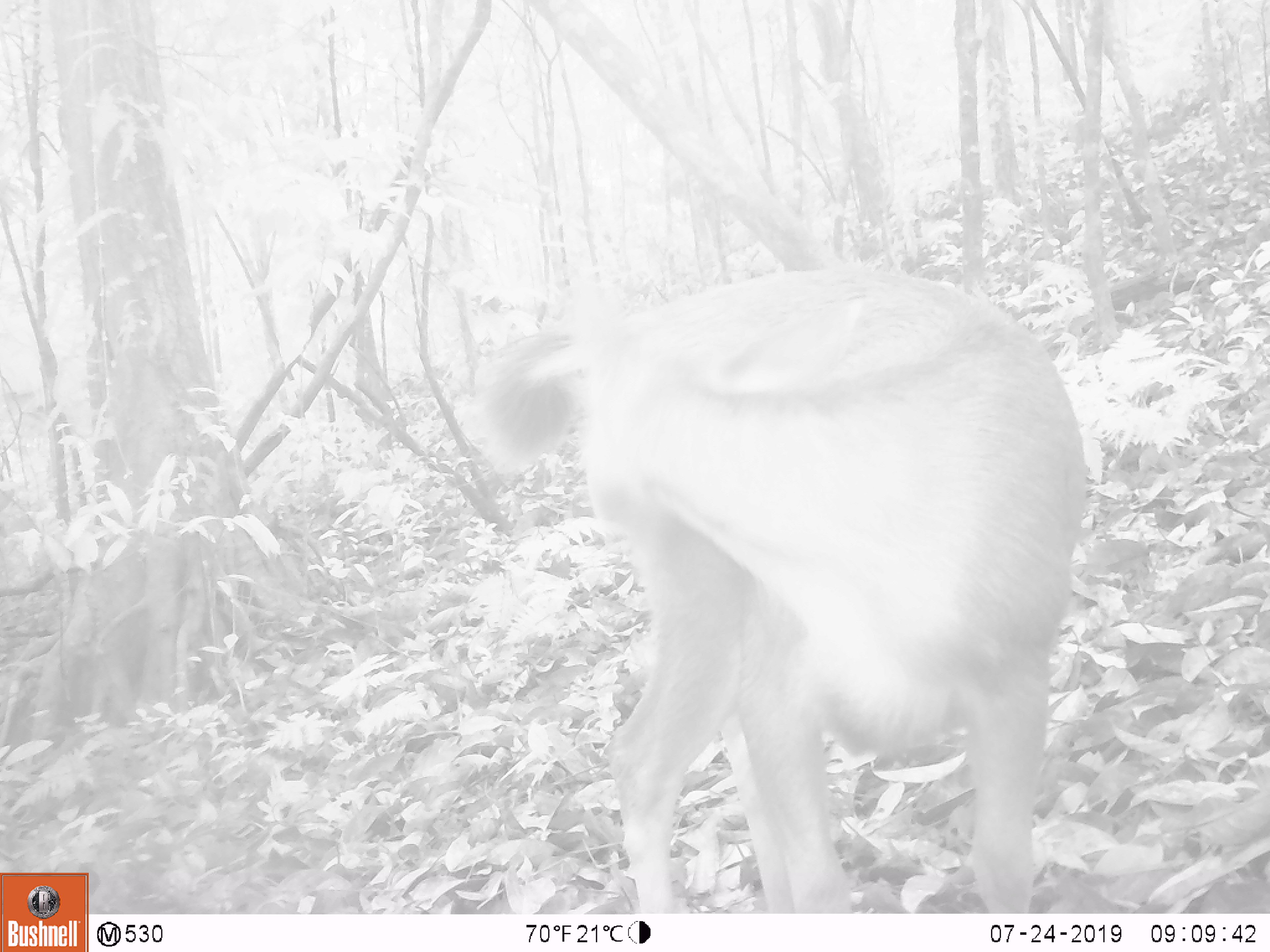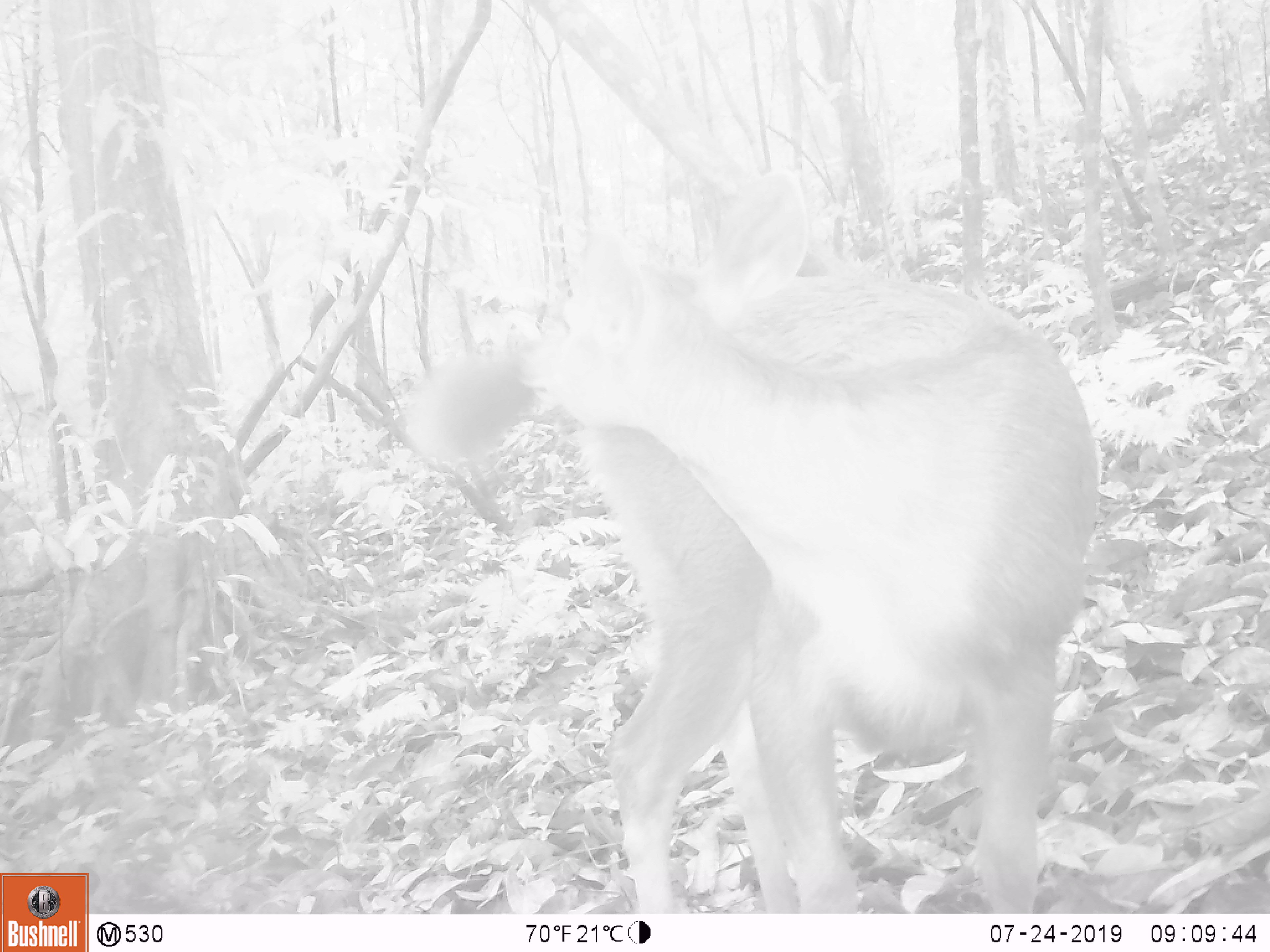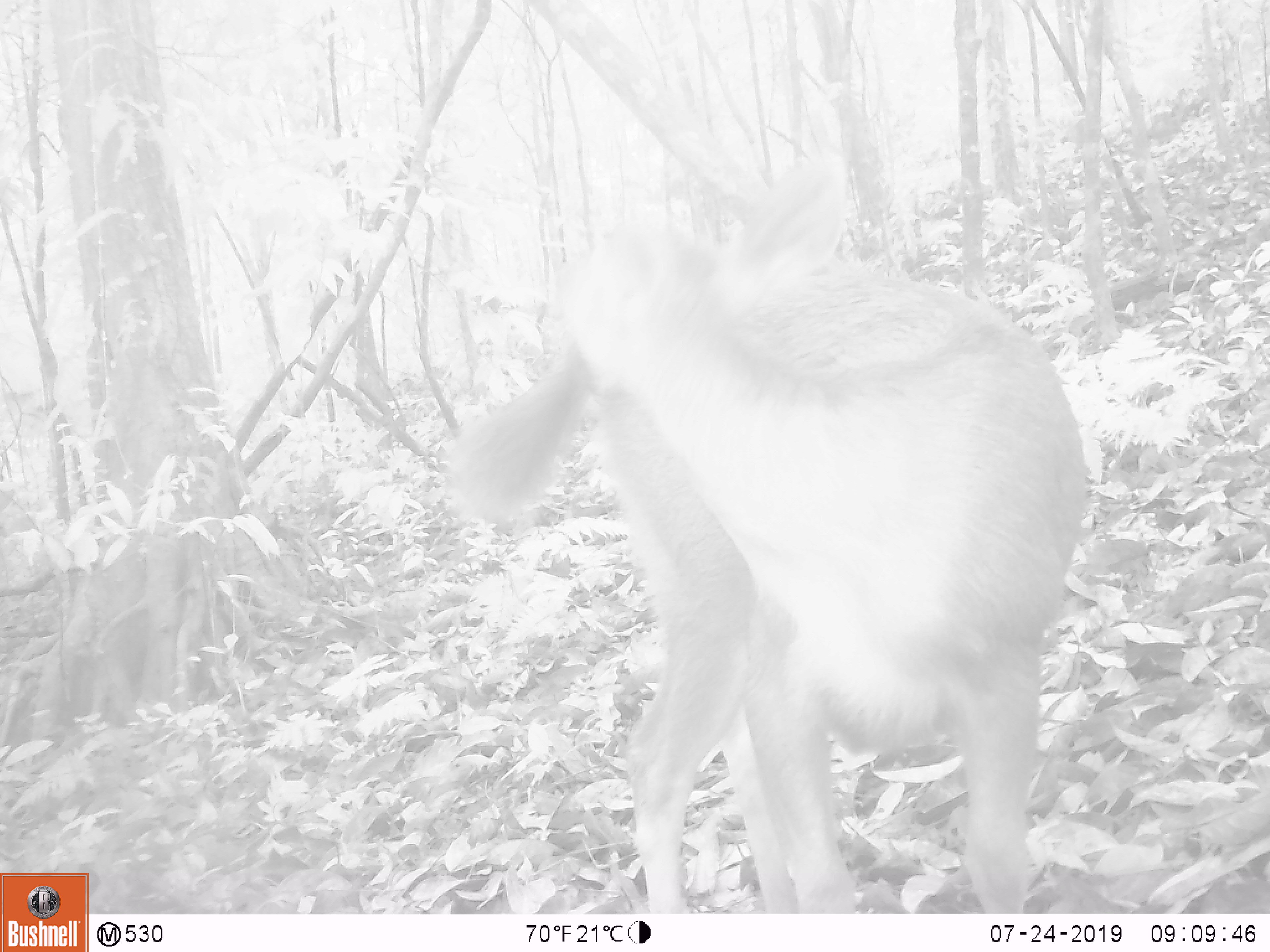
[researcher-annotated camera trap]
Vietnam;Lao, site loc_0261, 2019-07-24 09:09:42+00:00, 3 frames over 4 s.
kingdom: Animalia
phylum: Chordata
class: Mammalia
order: Artiodactyla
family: Cervidae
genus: Rusa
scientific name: Rusa unicolor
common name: sambar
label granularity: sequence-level